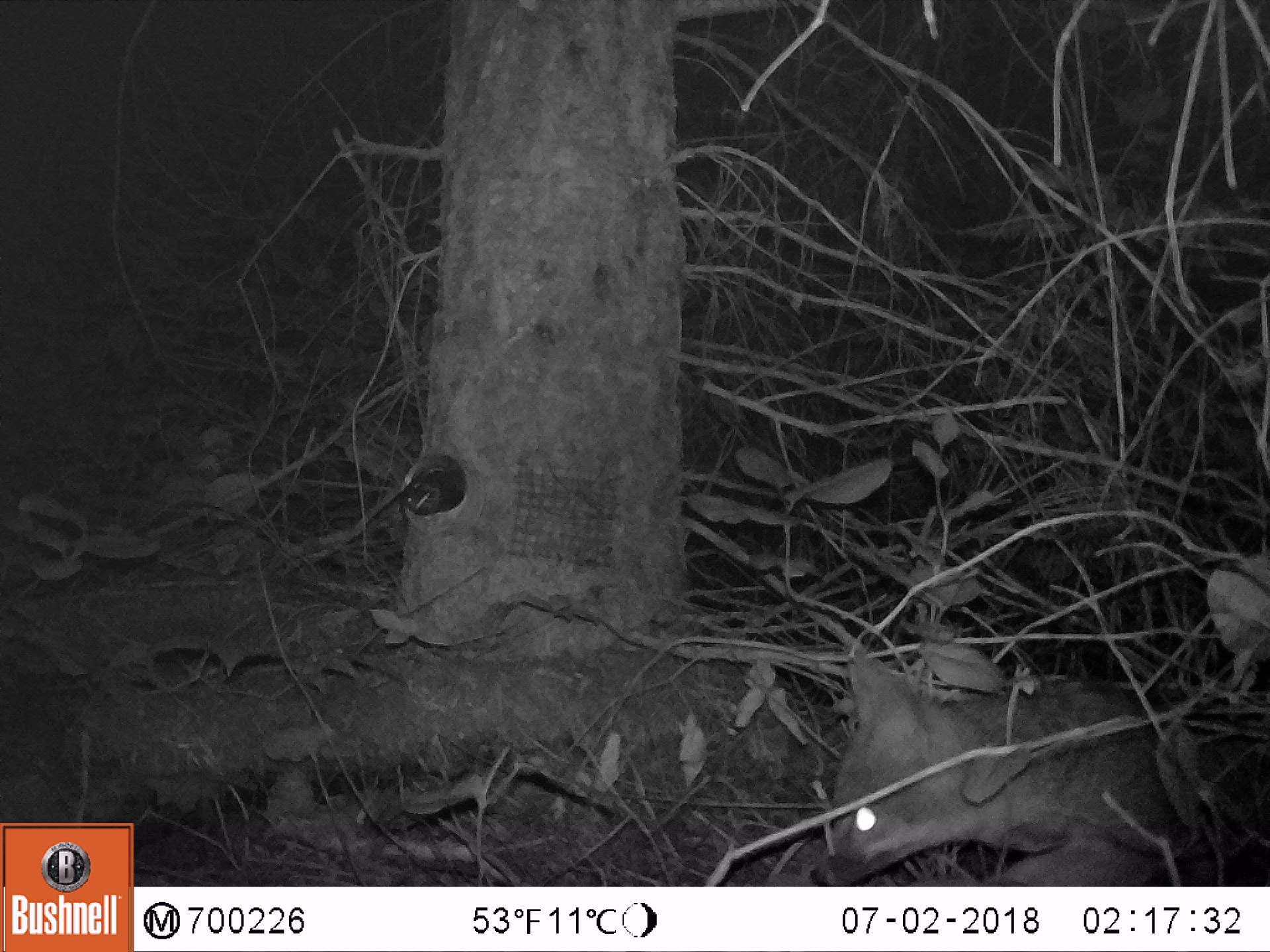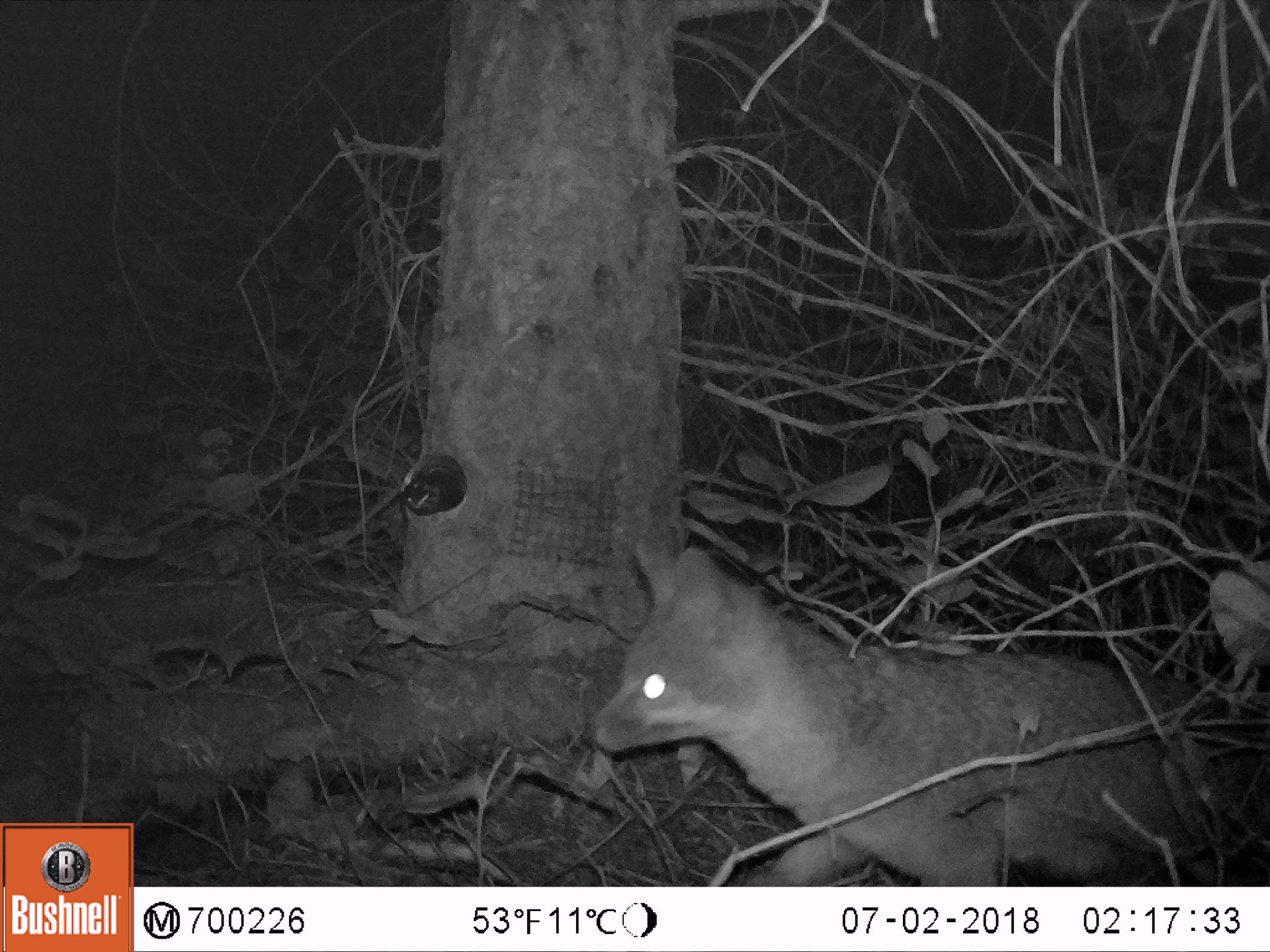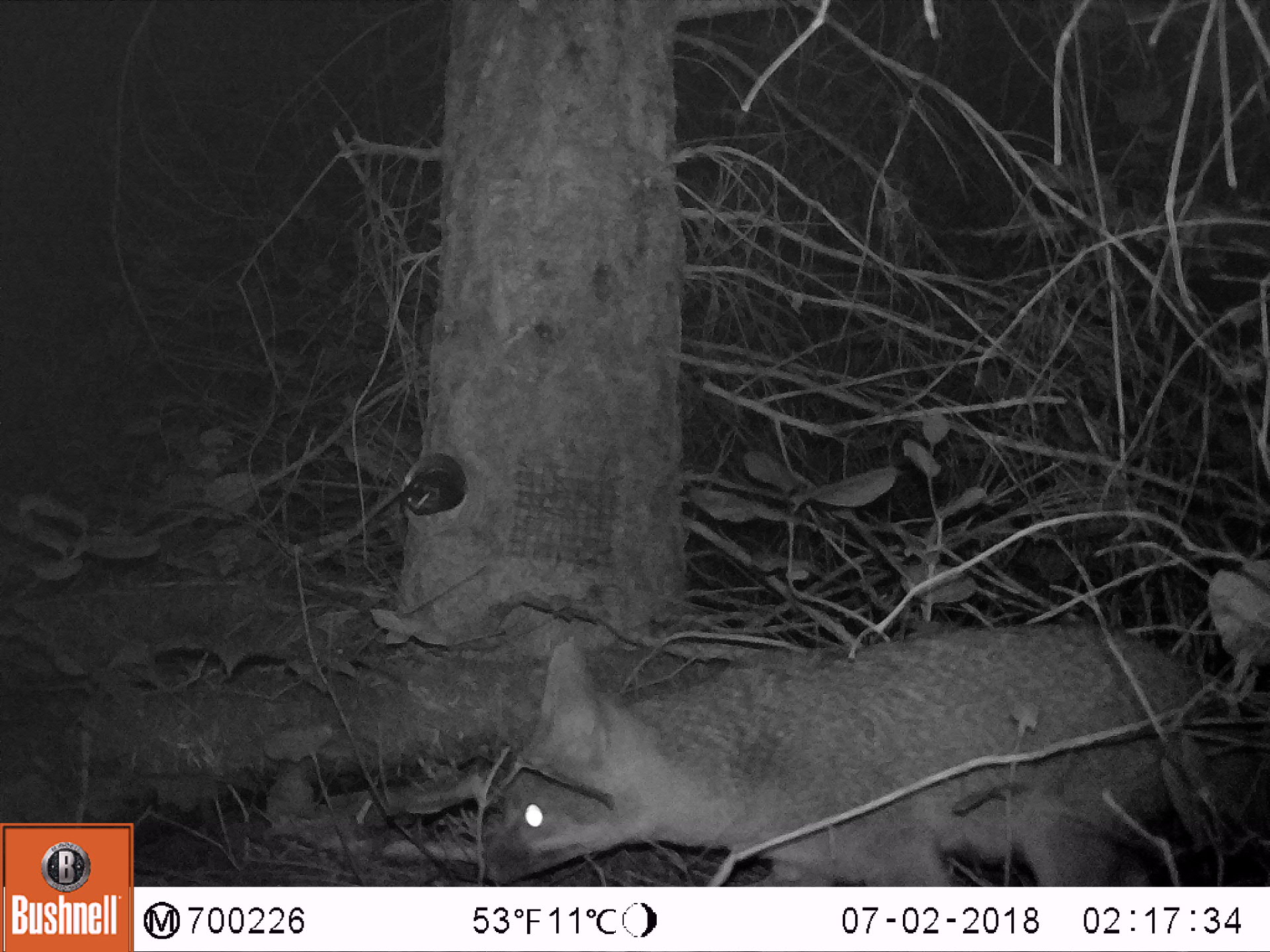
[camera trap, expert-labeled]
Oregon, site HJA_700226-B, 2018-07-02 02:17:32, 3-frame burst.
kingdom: Animalia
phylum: Chordata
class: Mammalia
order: Carnivora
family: Canidae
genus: Urocyon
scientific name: Urocyon cinereoargenteus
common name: gray fox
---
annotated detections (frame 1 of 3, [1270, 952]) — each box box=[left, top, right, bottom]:
gray fox: box=[811, 621, 1199, 883]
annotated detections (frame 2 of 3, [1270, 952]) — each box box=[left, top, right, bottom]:
gray fox: box=[572, 530, 1223, 883]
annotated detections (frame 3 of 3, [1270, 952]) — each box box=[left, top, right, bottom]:
gray fox: box=[459, 610, 1236, 885]